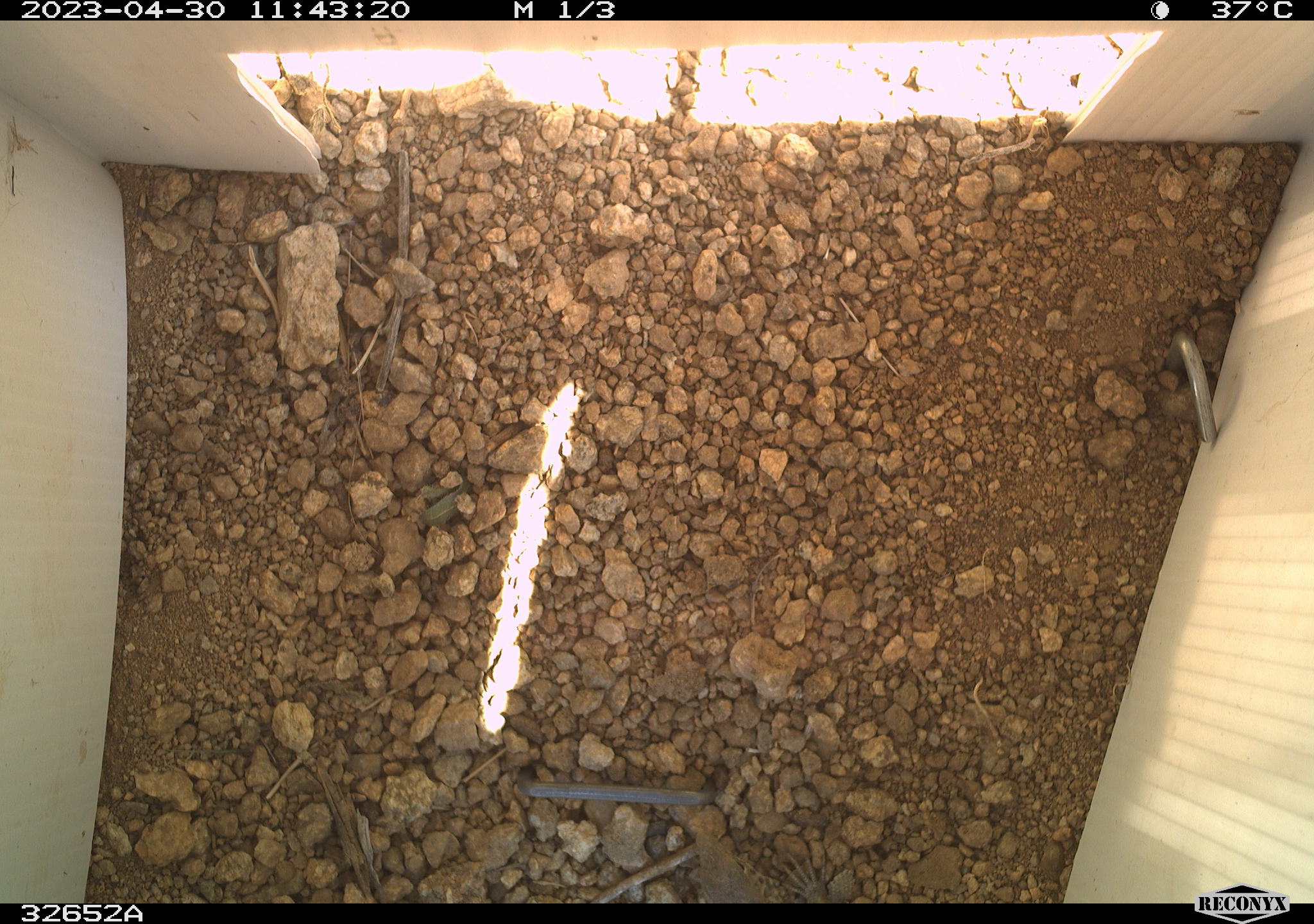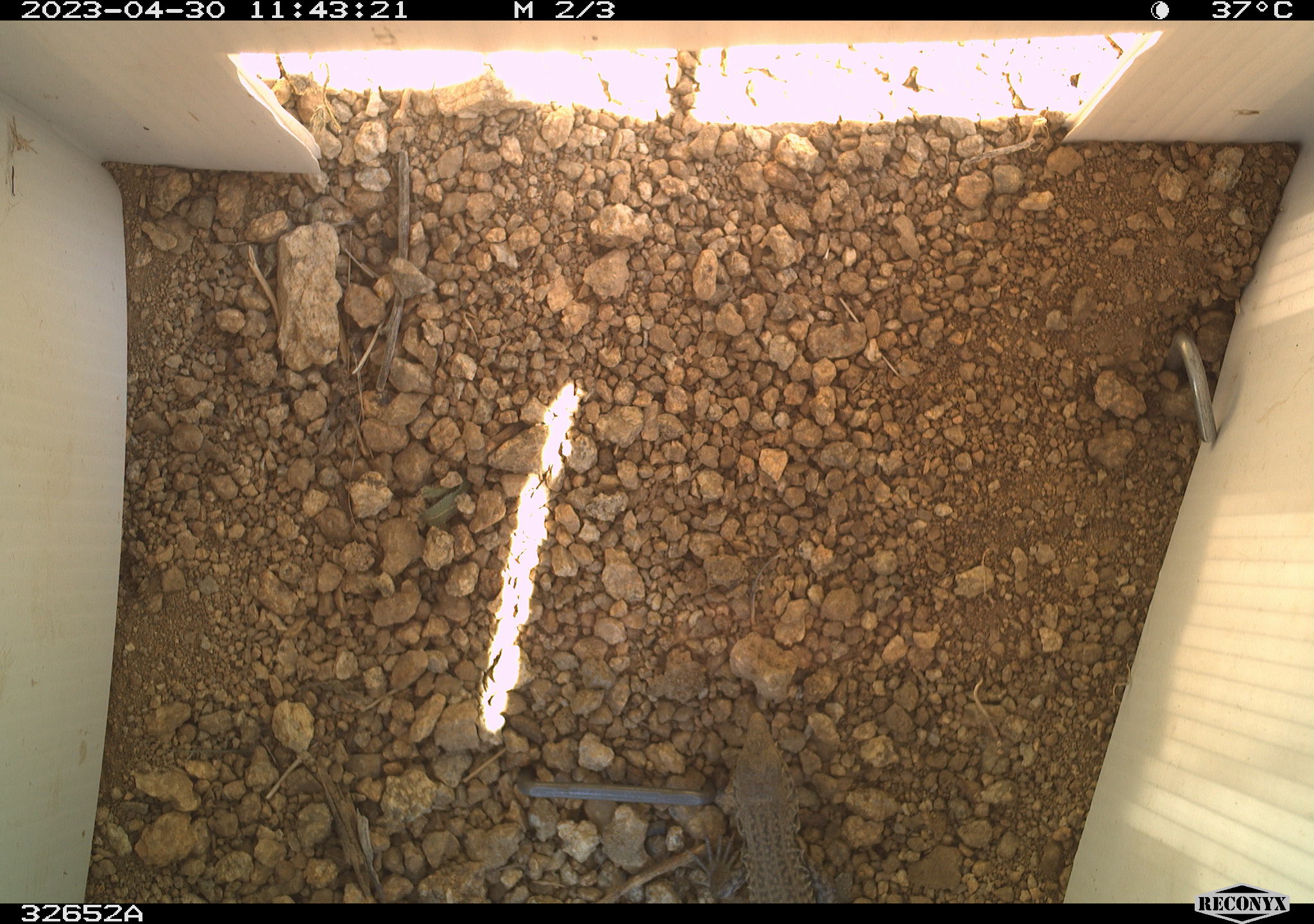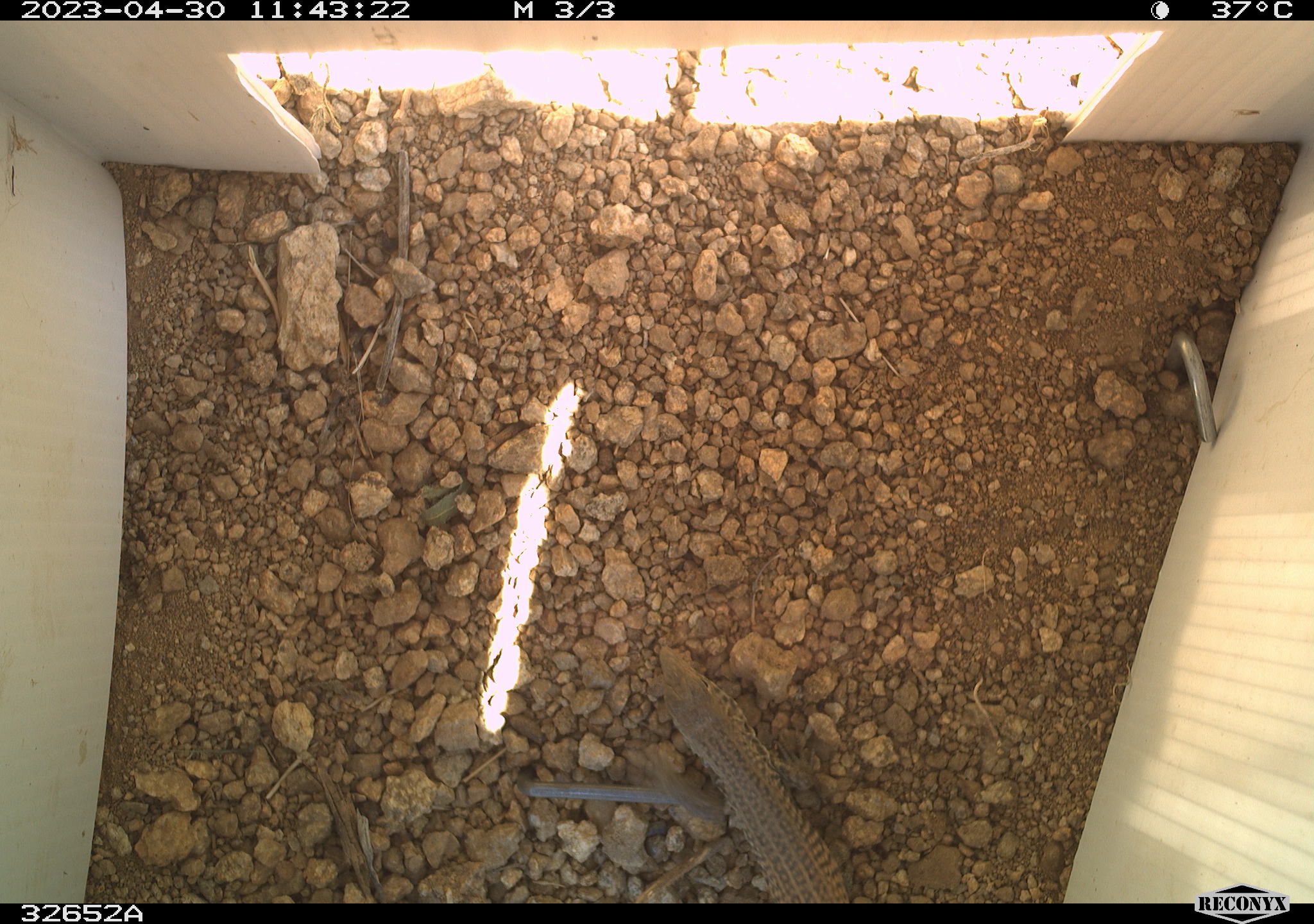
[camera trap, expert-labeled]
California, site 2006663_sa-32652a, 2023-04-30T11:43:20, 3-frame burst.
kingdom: Animalia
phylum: Chordata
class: Reptilia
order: Squamata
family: Teiidae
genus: Aspidoscelis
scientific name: Aspidoscelis tigris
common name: western whiptail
Western whiptail (Aspidoscelis tigris).